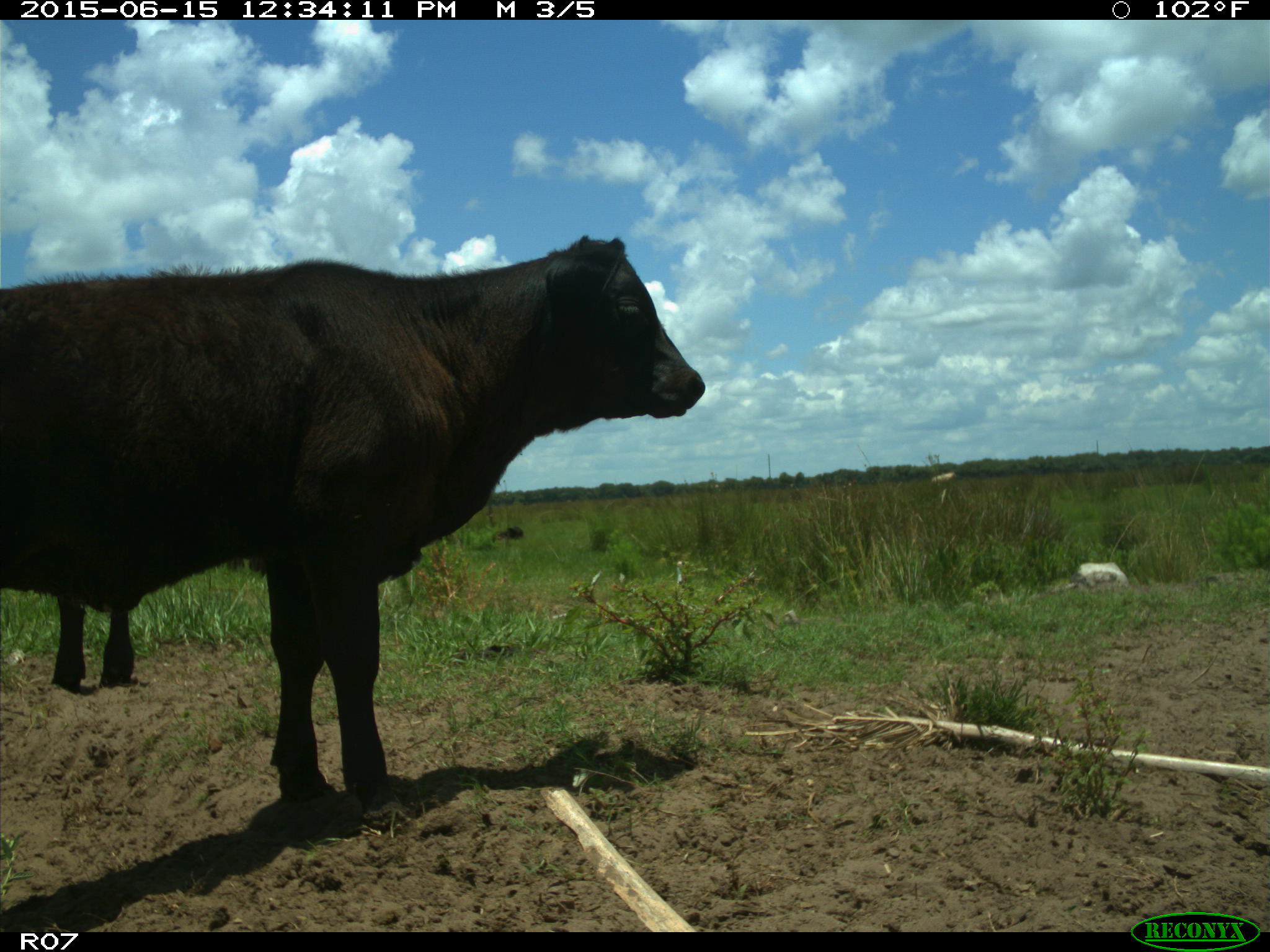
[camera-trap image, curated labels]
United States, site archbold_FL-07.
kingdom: Animalia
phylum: Chordata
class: Mammalia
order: Artiodactyla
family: Bovidae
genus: Bos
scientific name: Bos taurus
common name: domestic cow